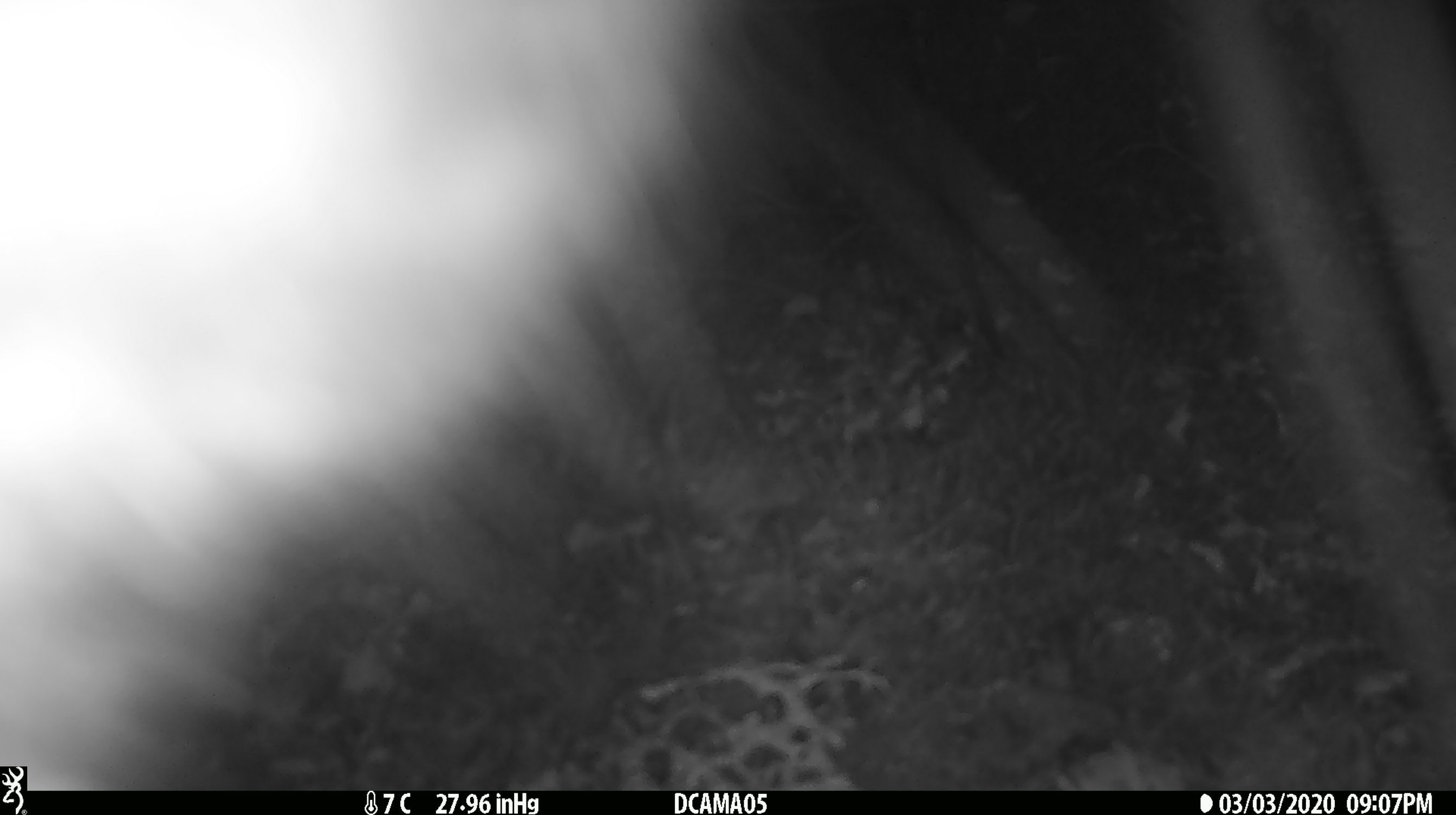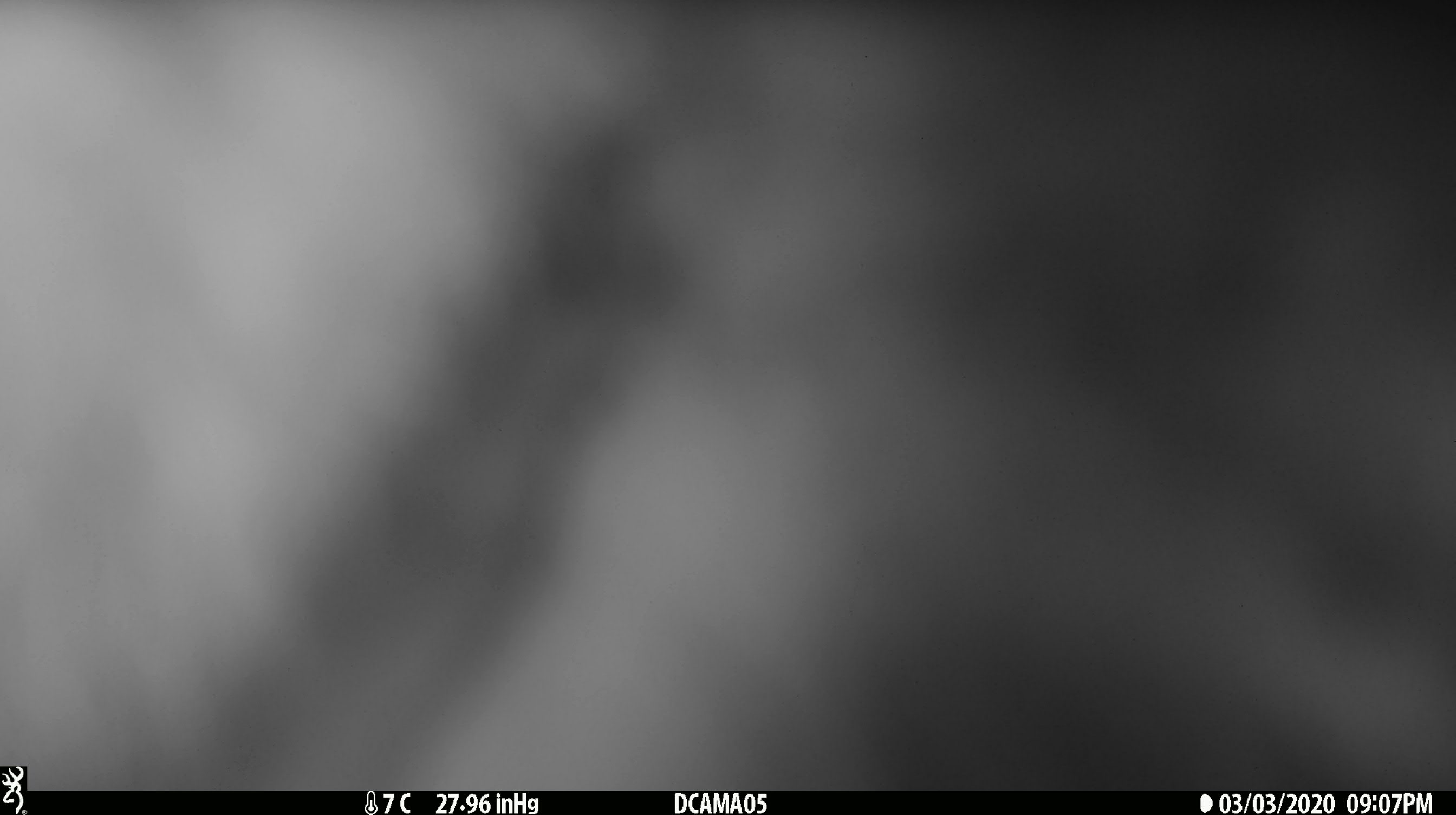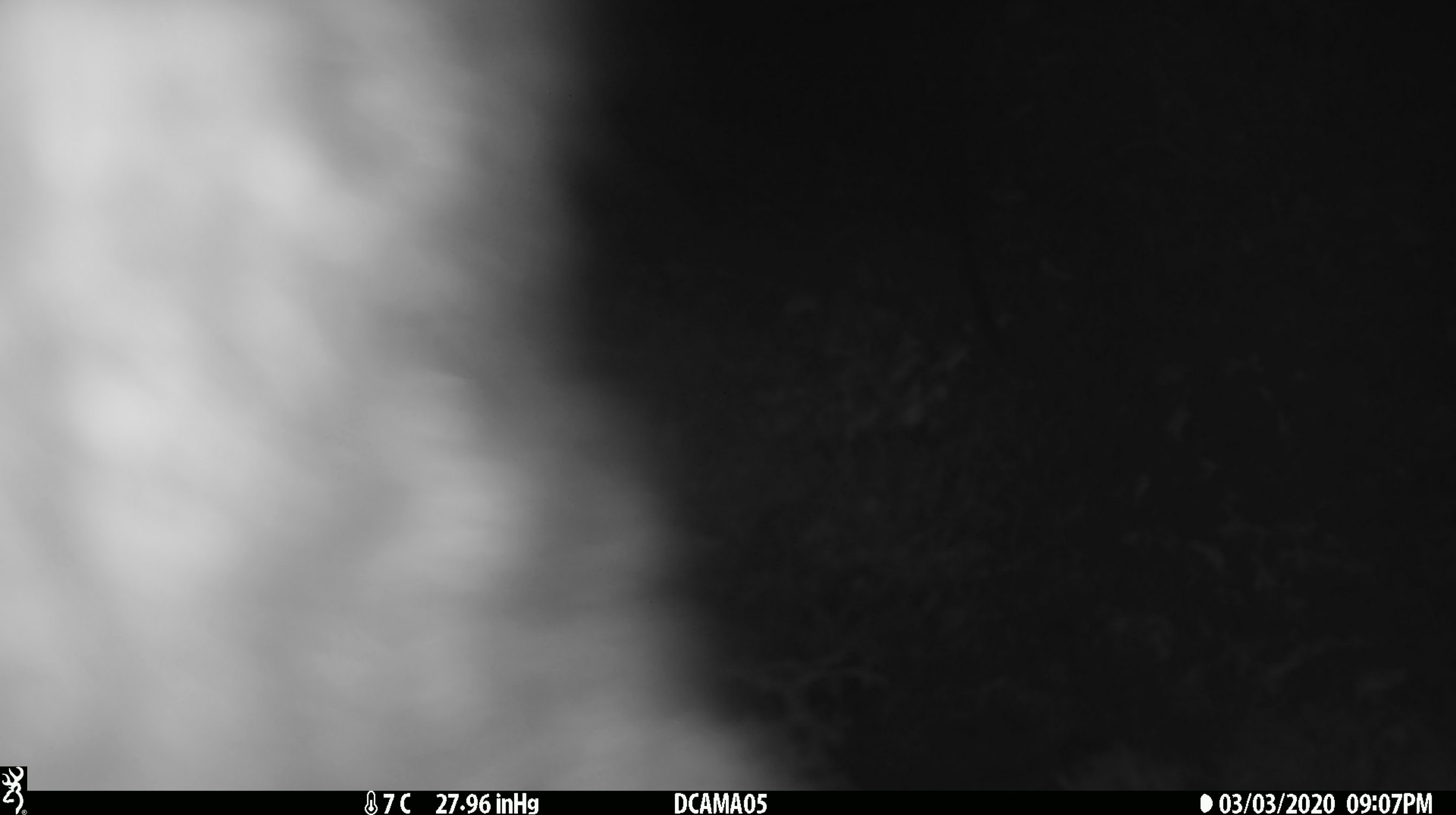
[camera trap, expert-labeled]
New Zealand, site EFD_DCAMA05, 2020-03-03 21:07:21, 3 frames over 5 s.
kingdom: Animalia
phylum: Chordata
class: Mammalia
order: Diprotodontia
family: Phalangeridae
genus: Trichosurus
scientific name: Trichosurus vulpecula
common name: common brushtail possum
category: possum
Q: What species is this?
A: Possum (common brushtail possum) (Trichosurus vulpecula).